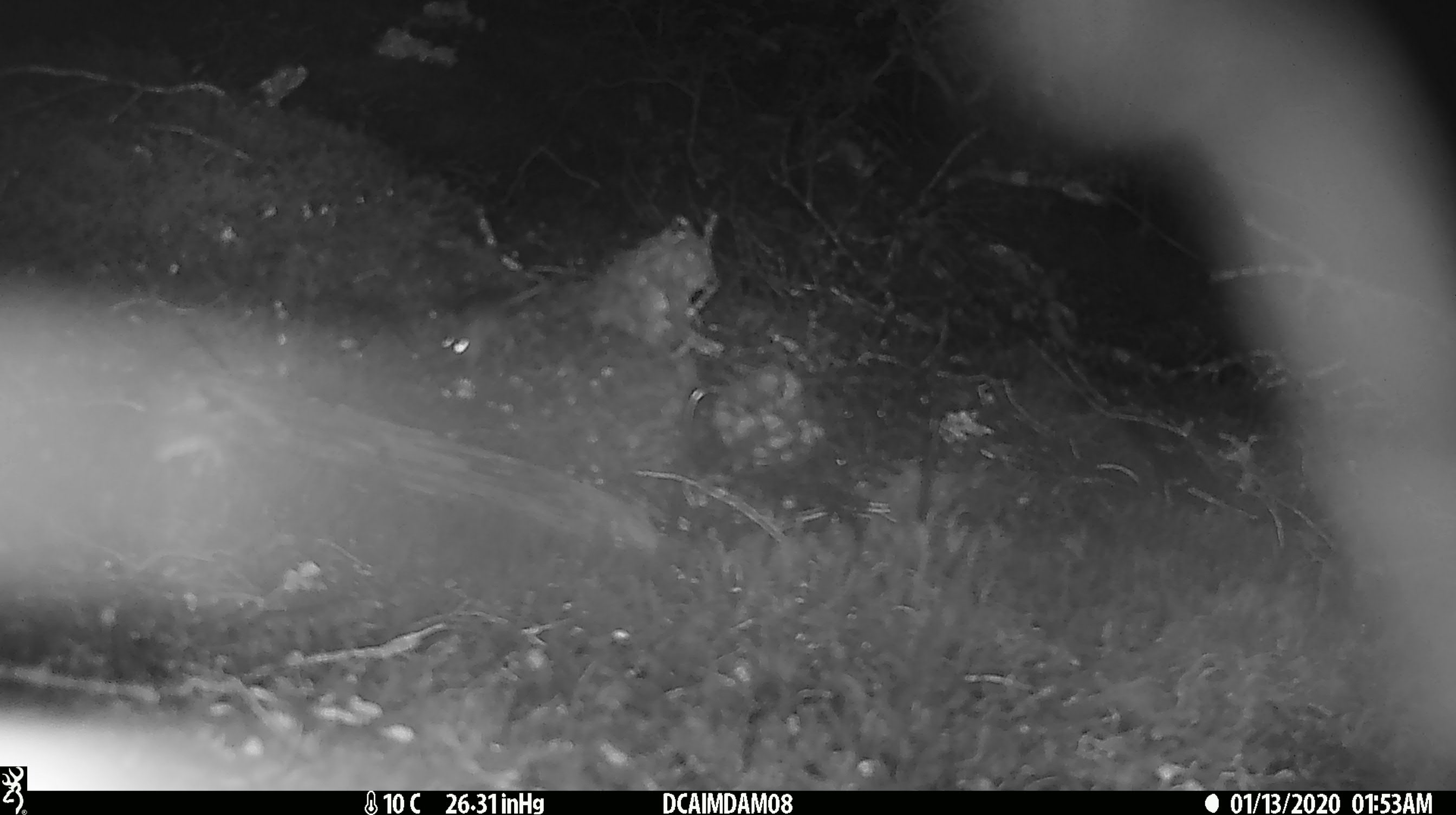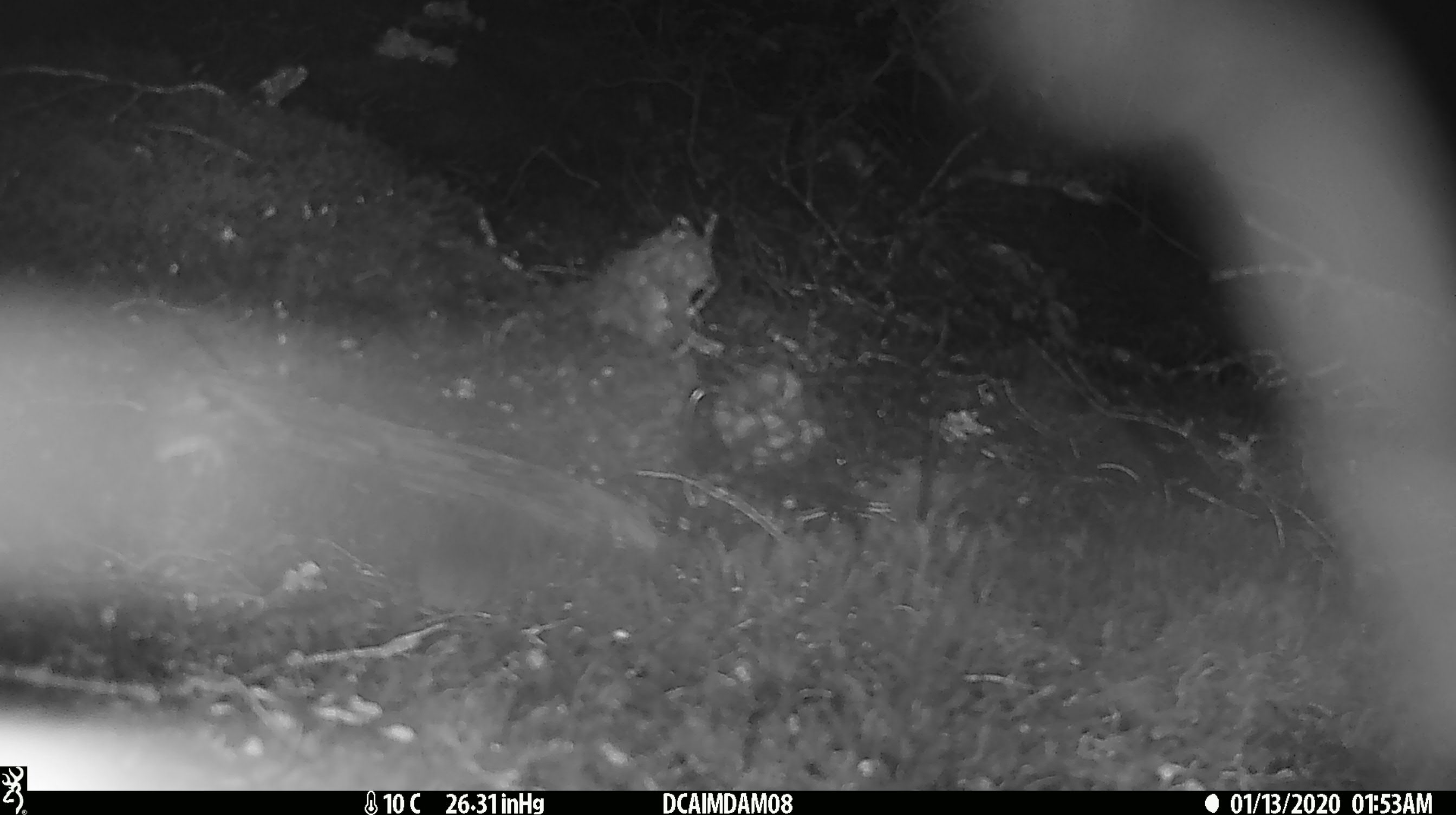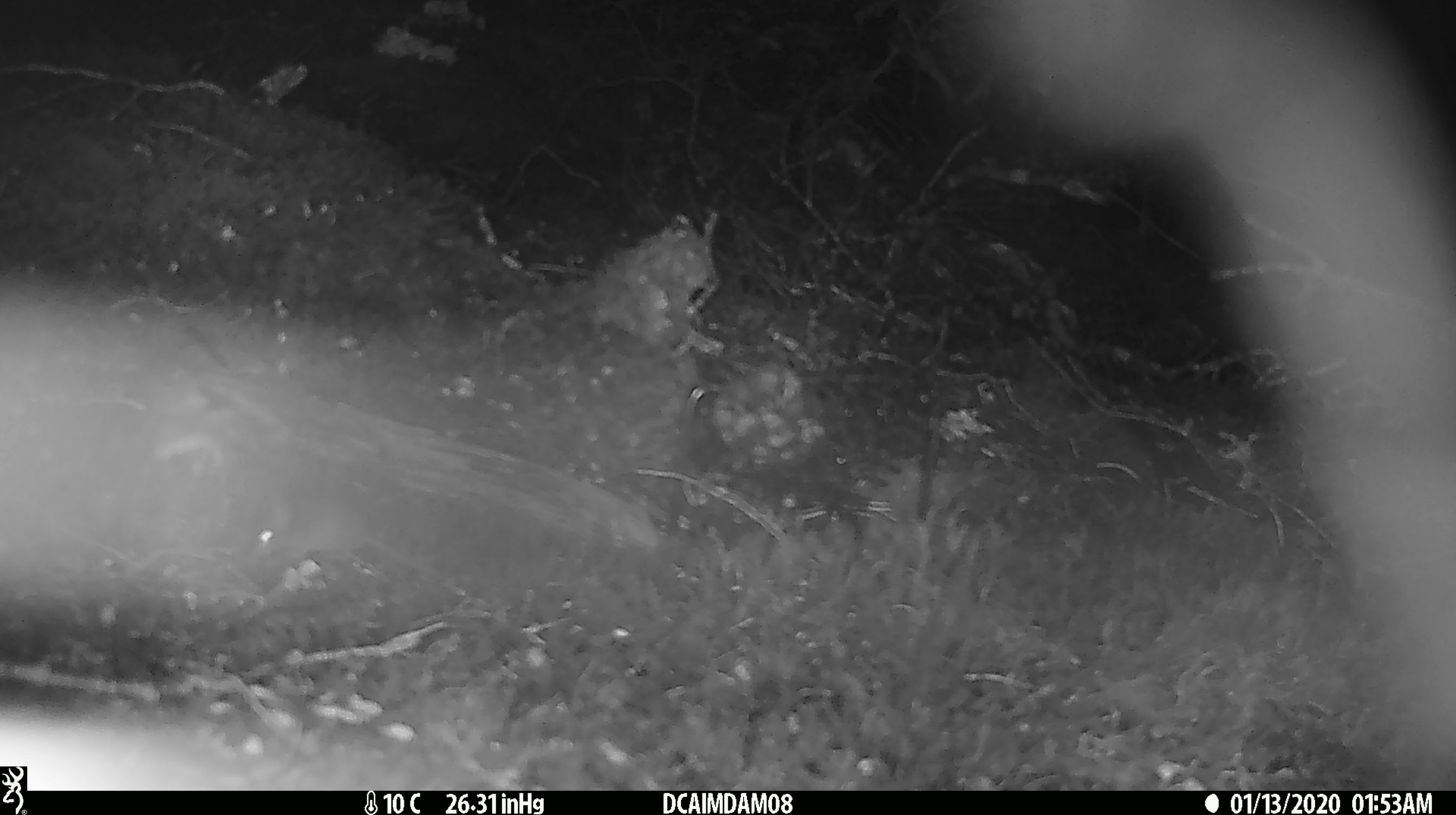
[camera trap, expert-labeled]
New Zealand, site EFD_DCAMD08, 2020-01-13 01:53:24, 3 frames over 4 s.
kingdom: Animalia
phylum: Chordata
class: Mammalia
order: Rodentia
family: Muridae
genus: Mus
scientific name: Mus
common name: mouse